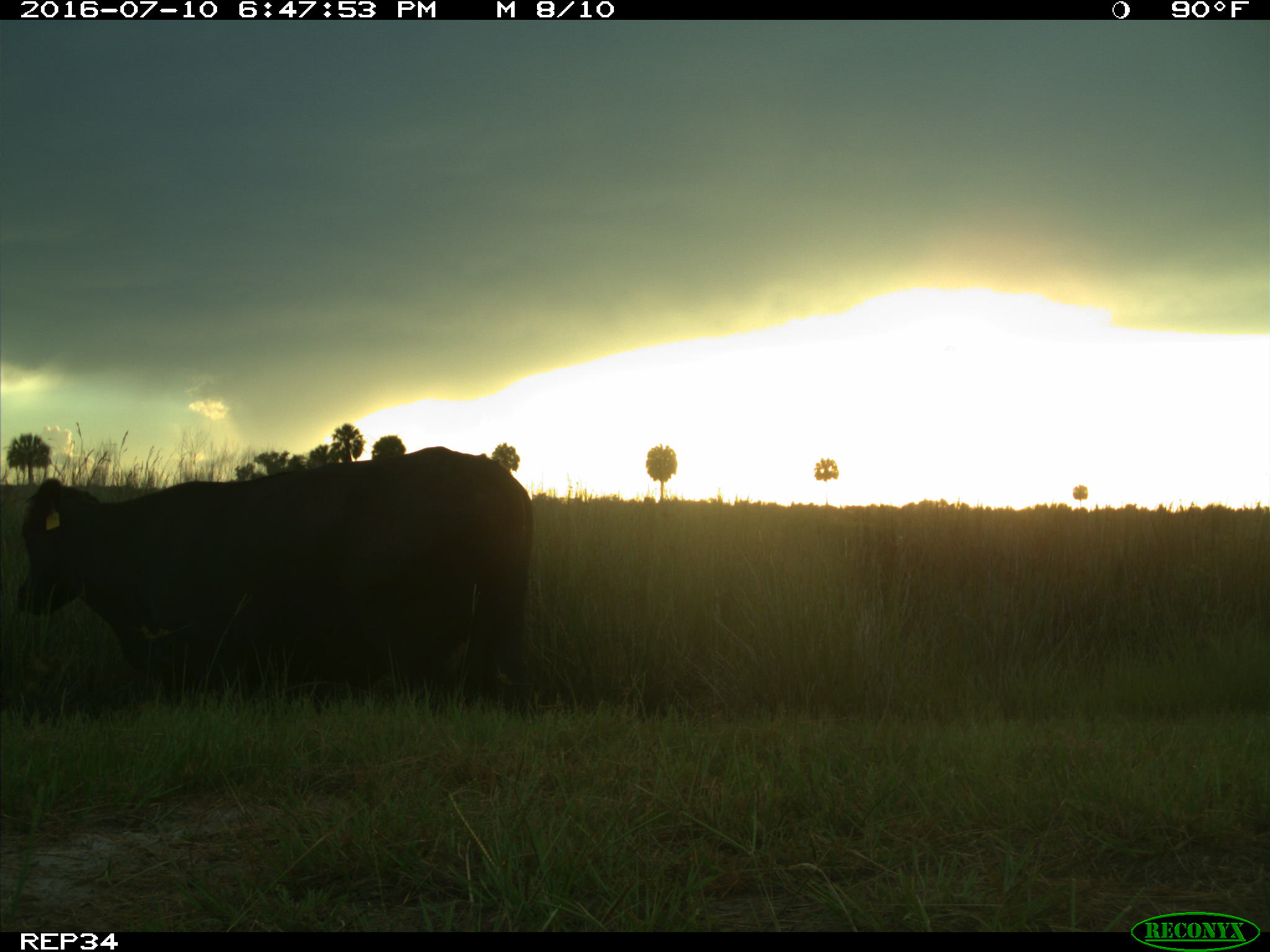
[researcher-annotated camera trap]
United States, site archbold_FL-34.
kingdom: Animalia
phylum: Chordata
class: Mammalia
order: Artiodactyla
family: Bovidae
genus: Bos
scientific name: Bos taurus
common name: domestic cow